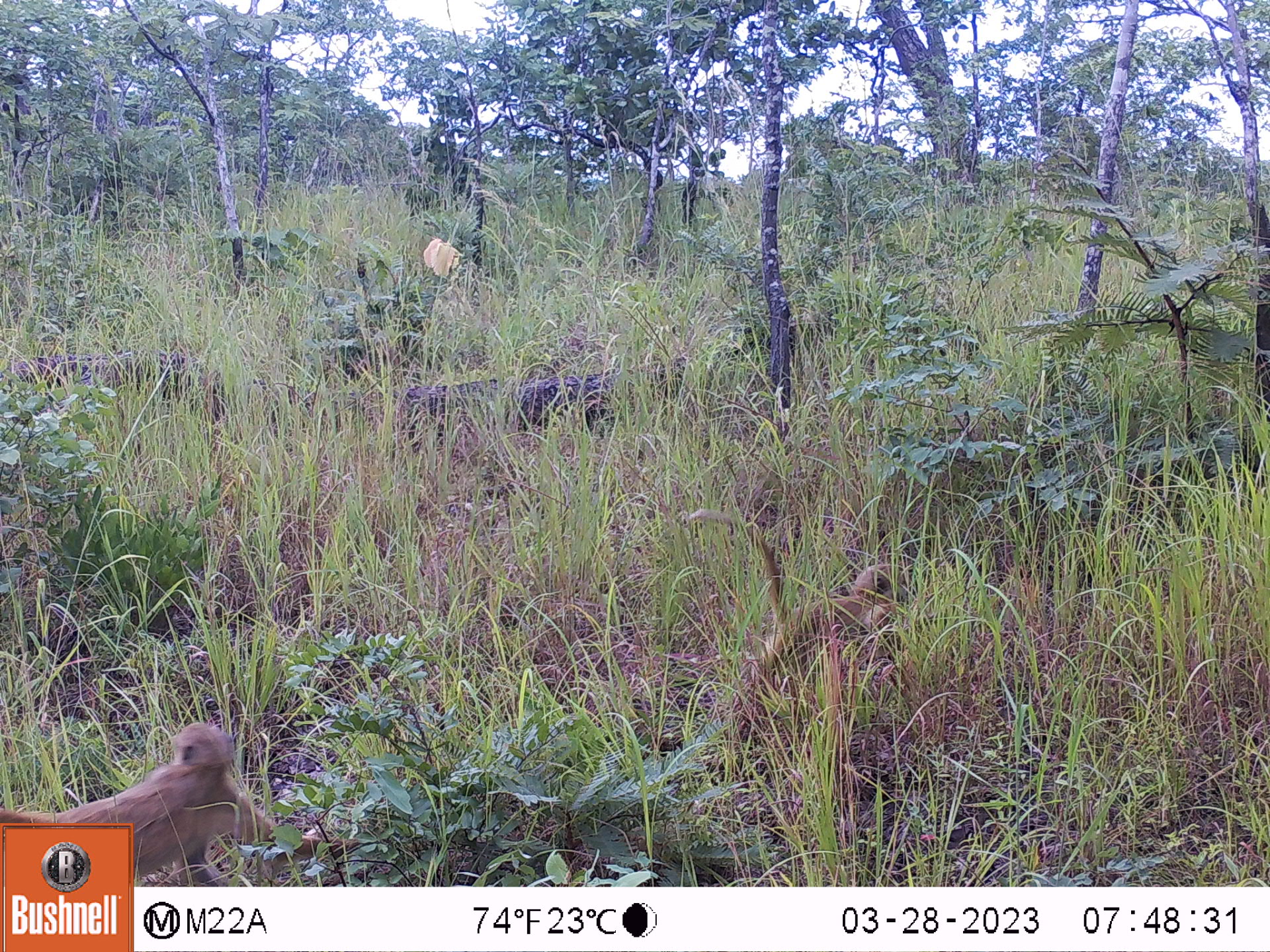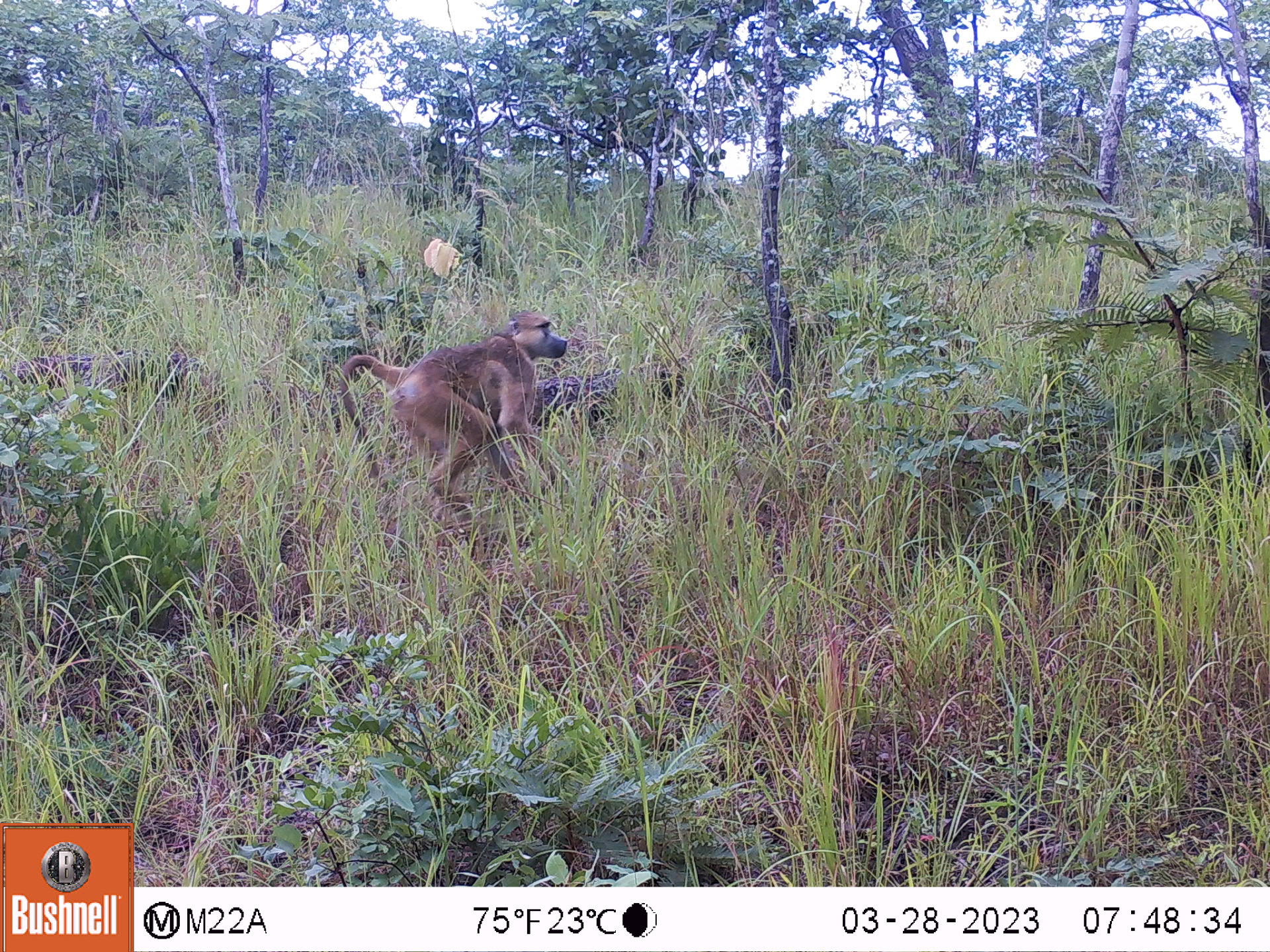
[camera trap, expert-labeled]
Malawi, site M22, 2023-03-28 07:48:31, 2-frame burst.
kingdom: Animalia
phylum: Chordata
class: Mammalia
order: Primates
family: Cercopithecidae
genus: Papio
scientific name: Papio cynocephalus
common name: yellow baboon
Yellow baboon (Papio cynocephalus), count 2.